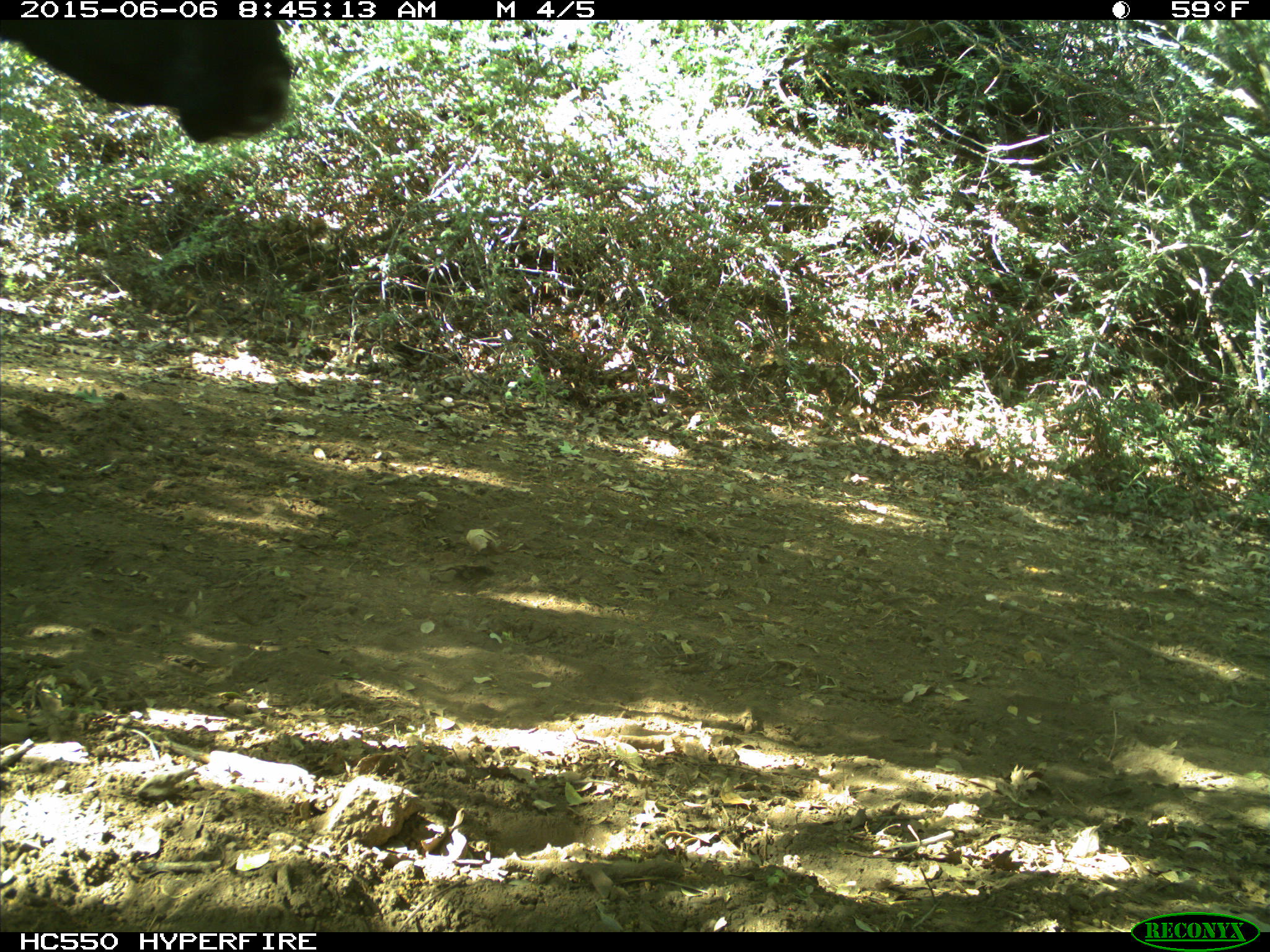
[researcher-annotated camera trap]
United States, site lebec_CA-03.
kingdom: Animalia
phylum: Chordata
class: Mammalia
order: Artiodactyla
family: Bovidae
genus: Bos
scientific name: Bos taurus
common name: domestic cow